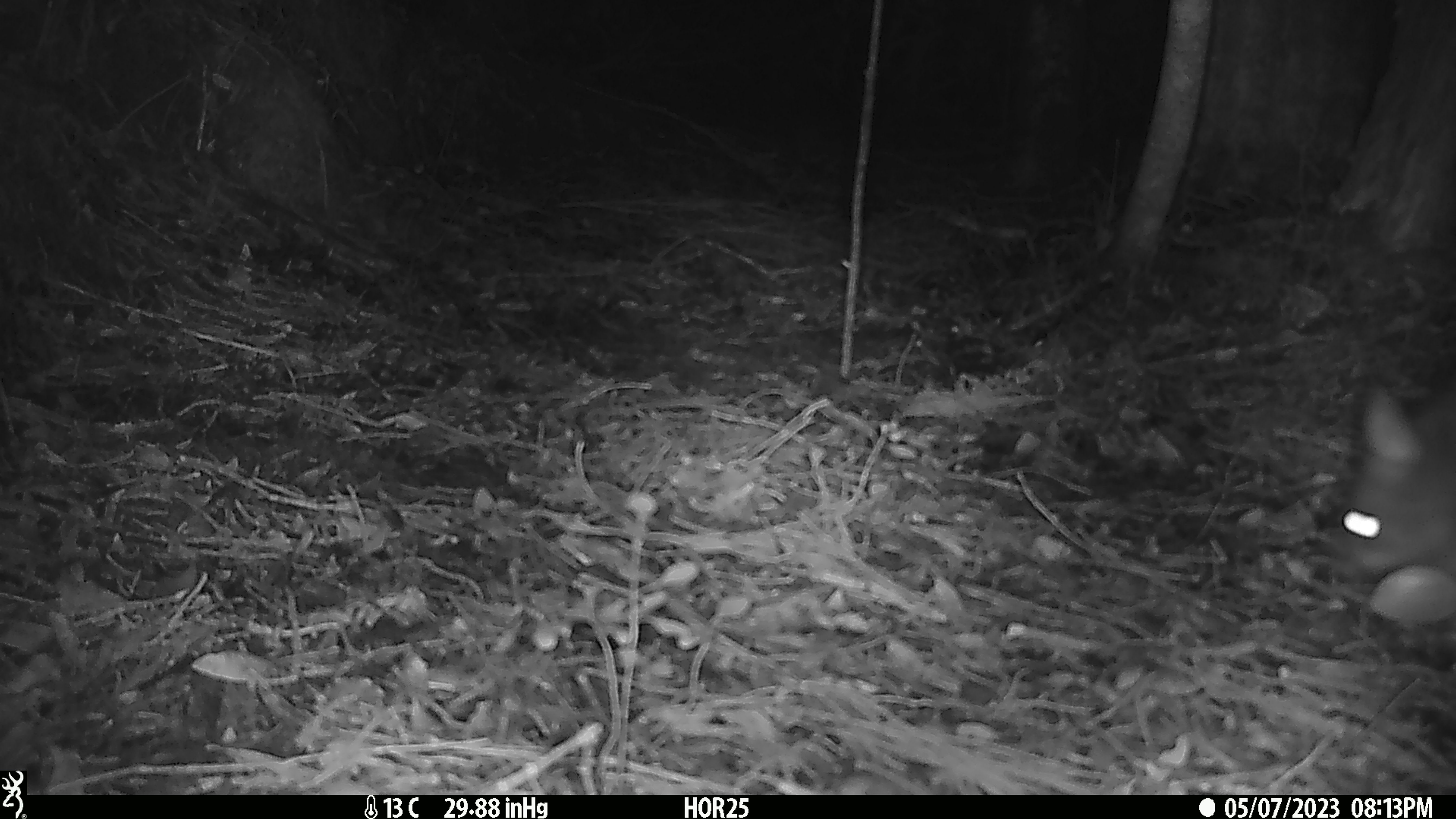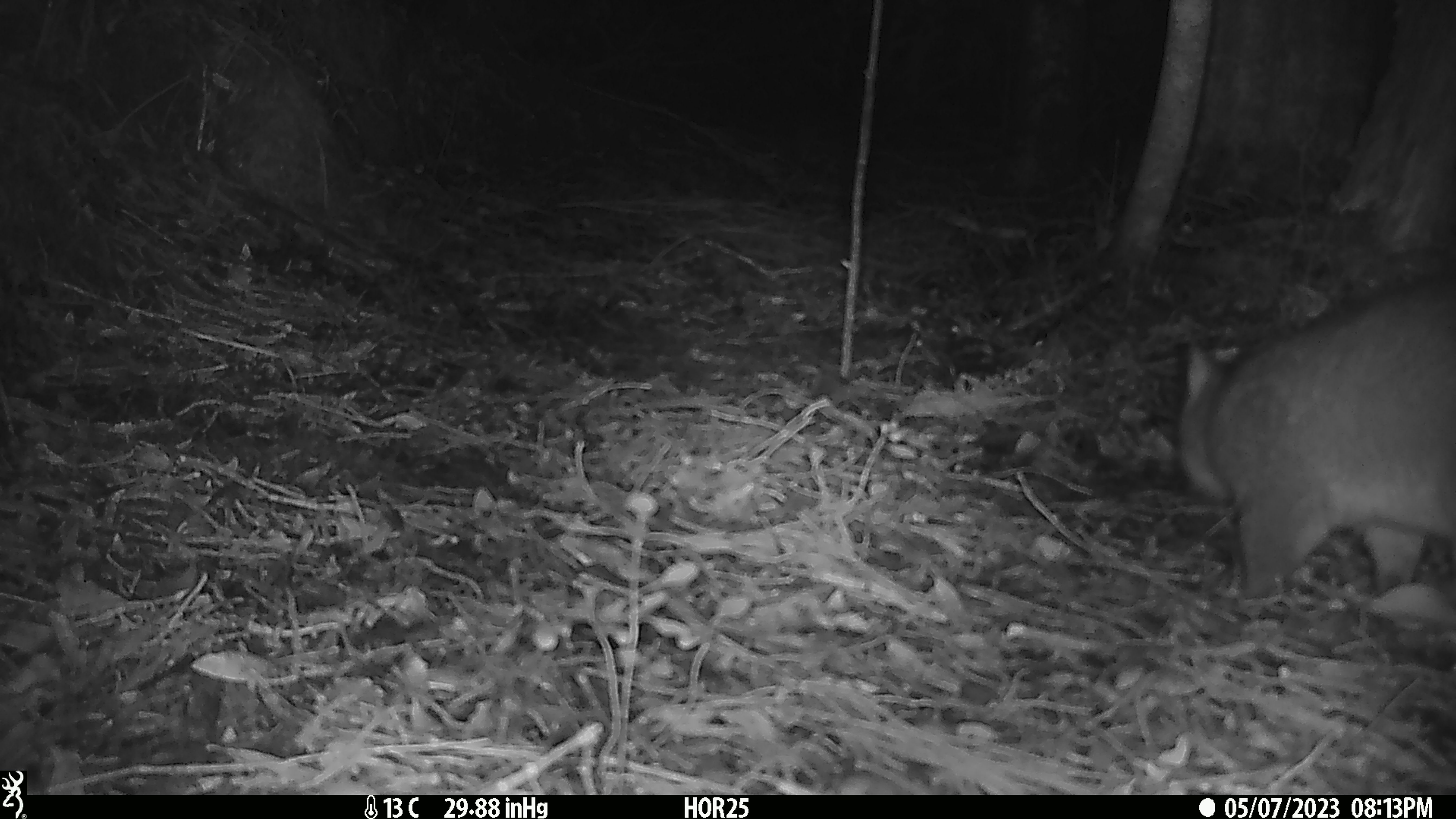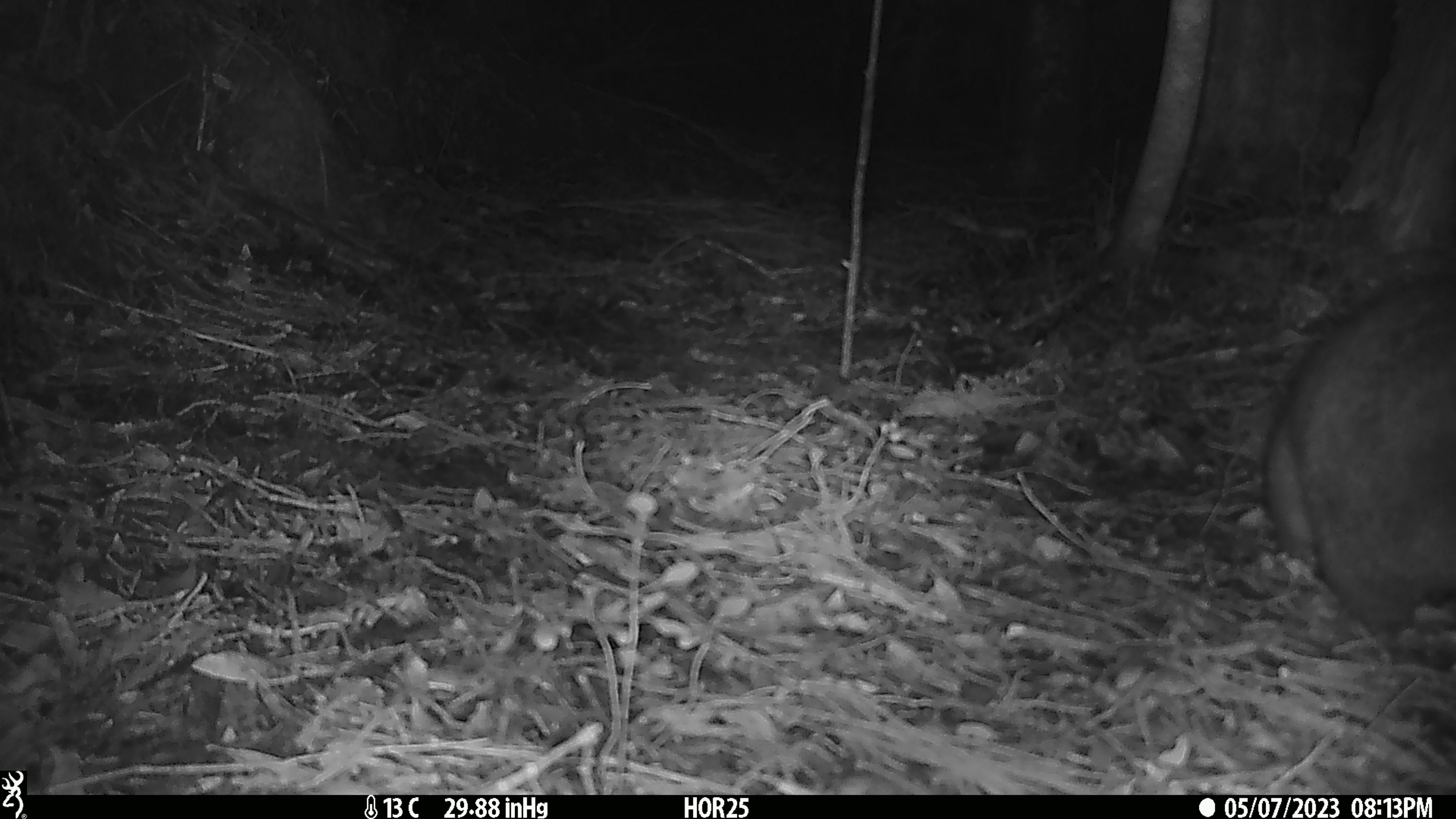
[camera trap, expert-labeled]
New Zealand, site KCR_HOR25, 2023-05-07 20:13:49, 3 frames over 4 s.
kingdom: Animalia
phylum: Chordata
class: Mammalia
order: Diprotodontia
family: Phalangeridae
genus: Trichosurus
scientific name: Trichosurus vulpecula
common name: common brushtail possum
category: possum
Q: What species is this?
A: Possum (common brushtail possum) (Trichosurus vulpecula).